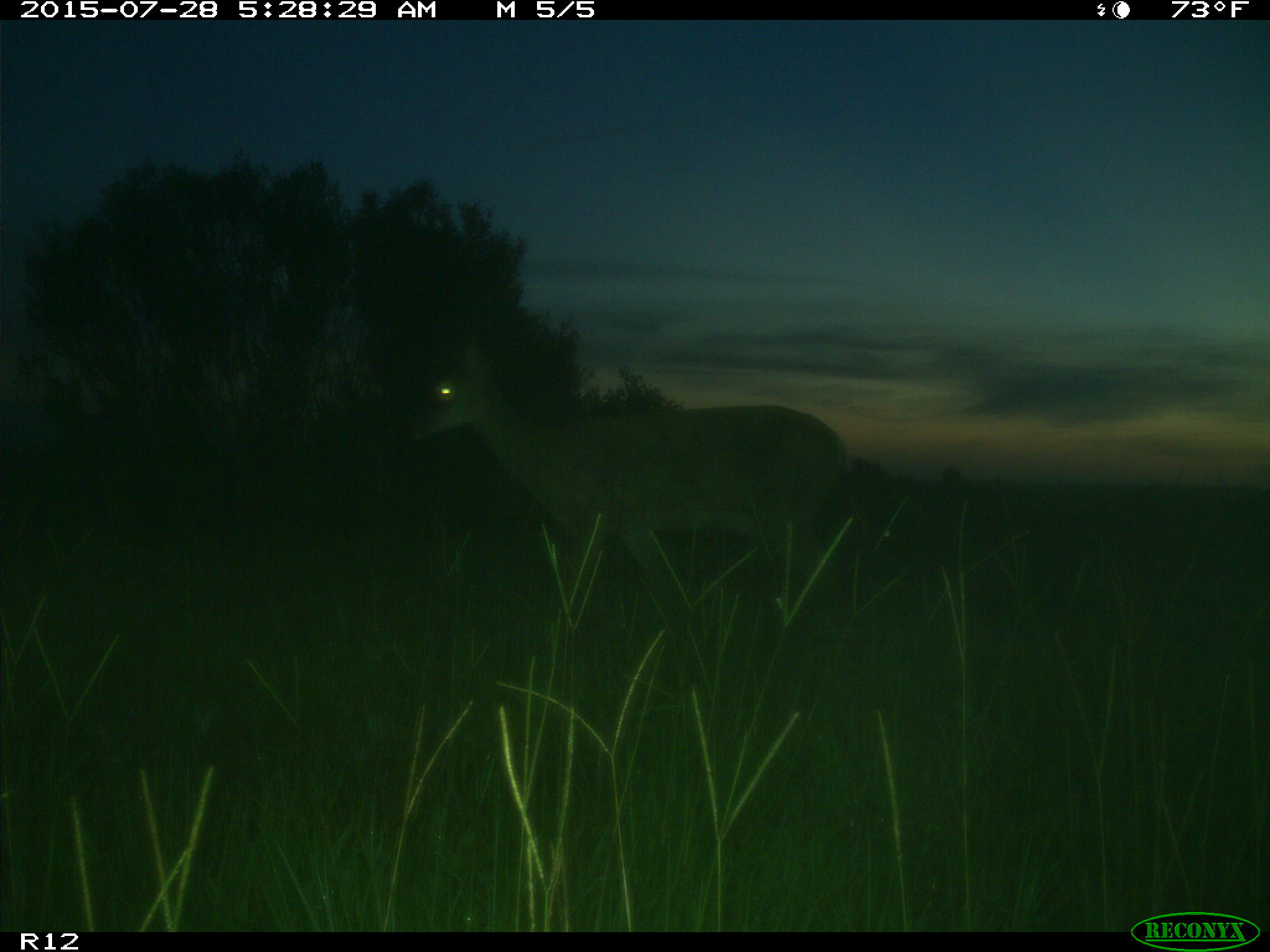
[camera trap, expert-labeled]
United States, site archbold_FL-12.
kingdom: Animalia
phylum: Chordata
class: Mammalia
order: Artiodactyla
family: Cervidae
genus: Odocoileus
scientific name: Odocoileus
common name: deer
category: unidentified deer